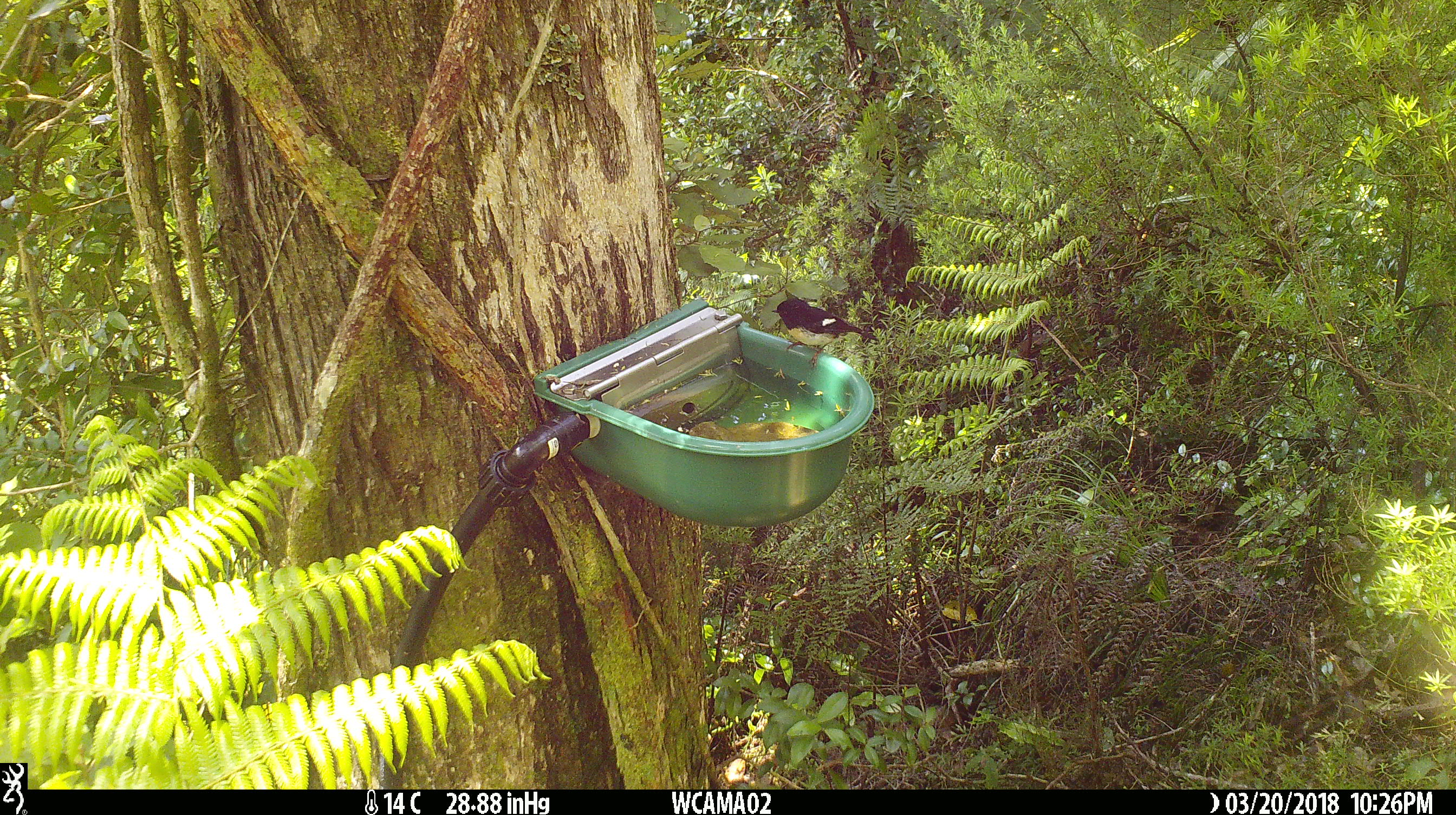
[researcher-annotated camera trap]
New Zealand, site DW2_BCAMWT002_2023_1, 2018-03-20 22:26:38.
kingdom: Animalia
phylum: Chordata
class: Aves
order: Passeriformes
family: Petroicidae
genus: Petroica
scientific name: Petroica macrocephala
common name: tomtit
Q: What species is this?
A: Tomtit (Petroica macrocephala).